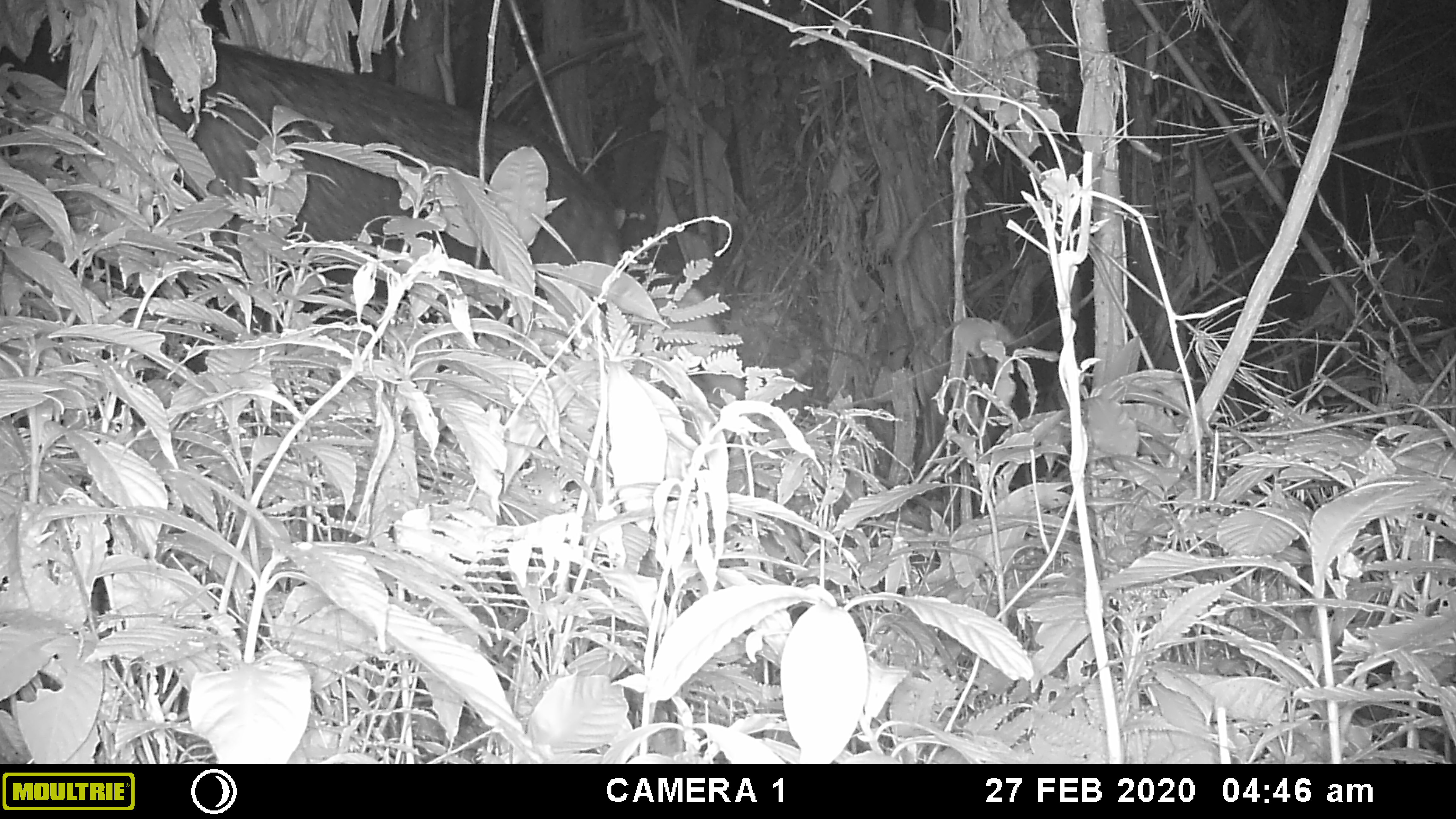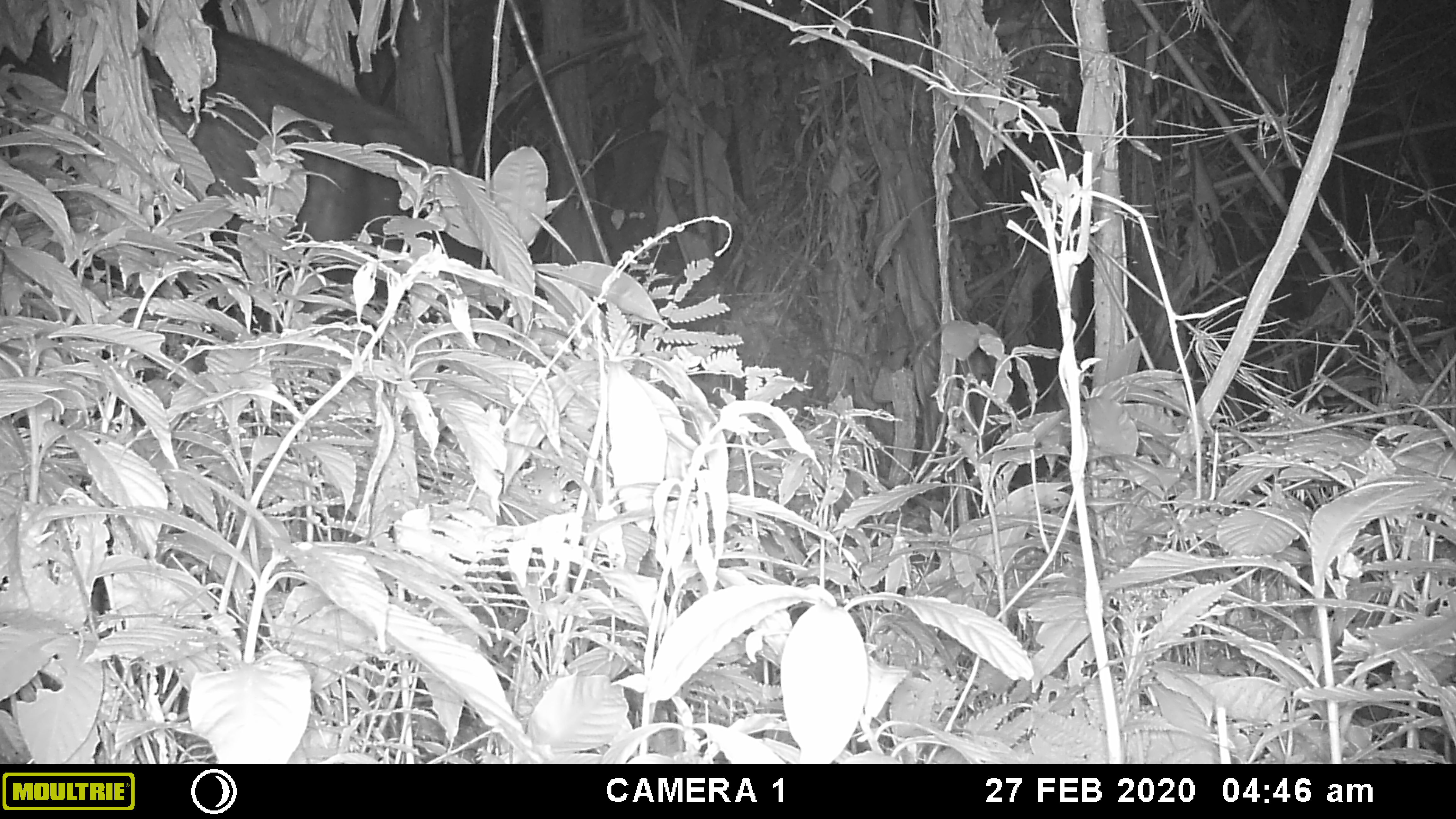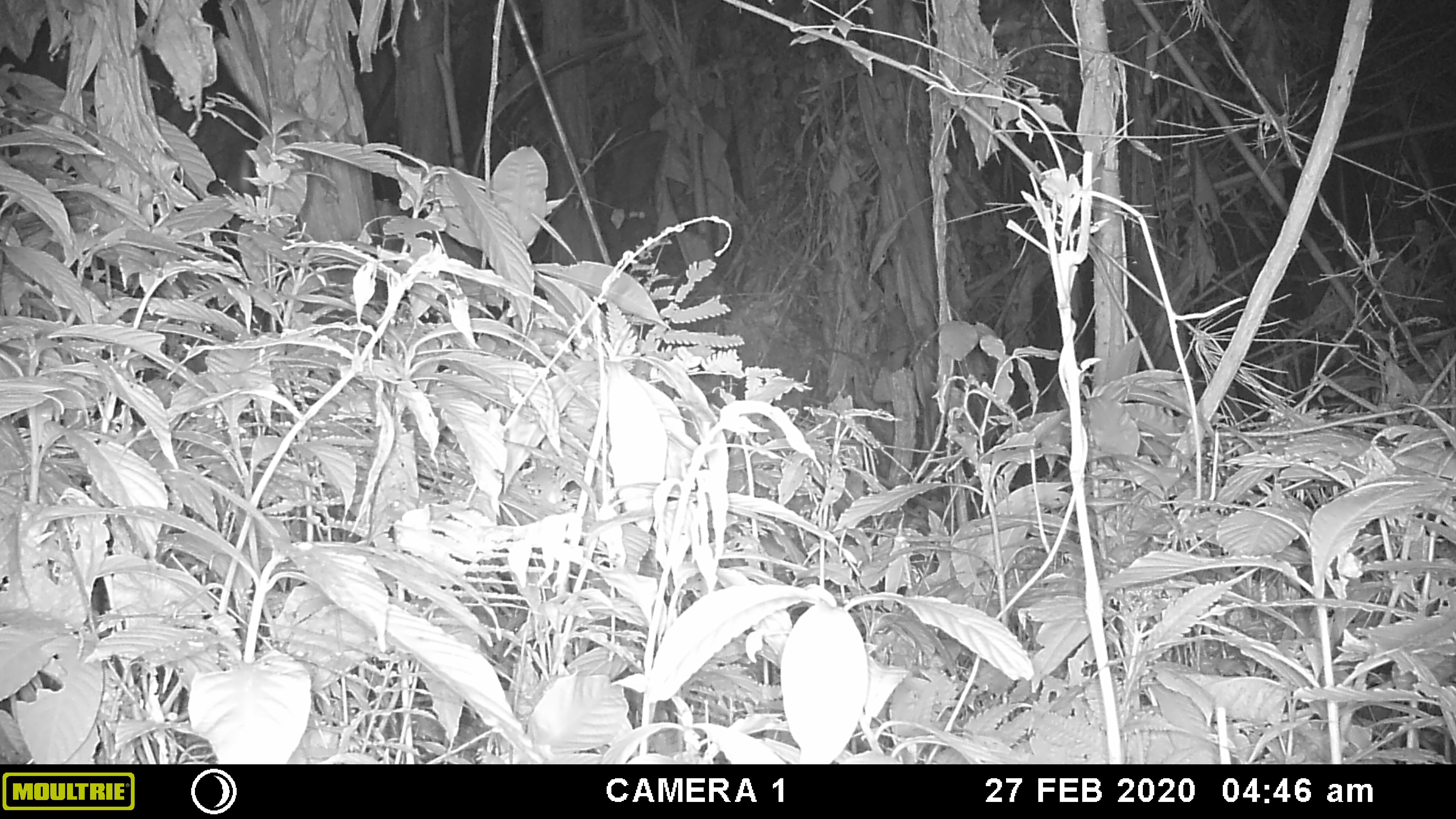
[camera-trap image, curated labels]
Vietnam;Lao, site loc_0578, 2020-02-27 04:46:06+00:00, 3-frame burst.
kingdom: Animalia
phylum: Chordata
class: Mammalia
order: Artiodactyla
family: Bovidae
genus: Capricornis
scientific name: Capricornis sumatraensis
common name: chinese serow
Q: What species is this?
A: Chinese serow (Capricornis sumatraensis).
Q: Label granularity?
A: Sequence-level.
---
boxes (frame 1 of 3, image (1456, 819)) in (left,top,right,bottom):
chinese serow: (0,6,625,374)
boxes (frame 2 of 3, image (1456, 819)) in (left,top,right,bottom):
chinese serow: (0,0,506,337)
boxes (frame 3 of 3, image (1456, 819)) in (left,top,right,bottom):
chinese serow: (0,0,265,336)